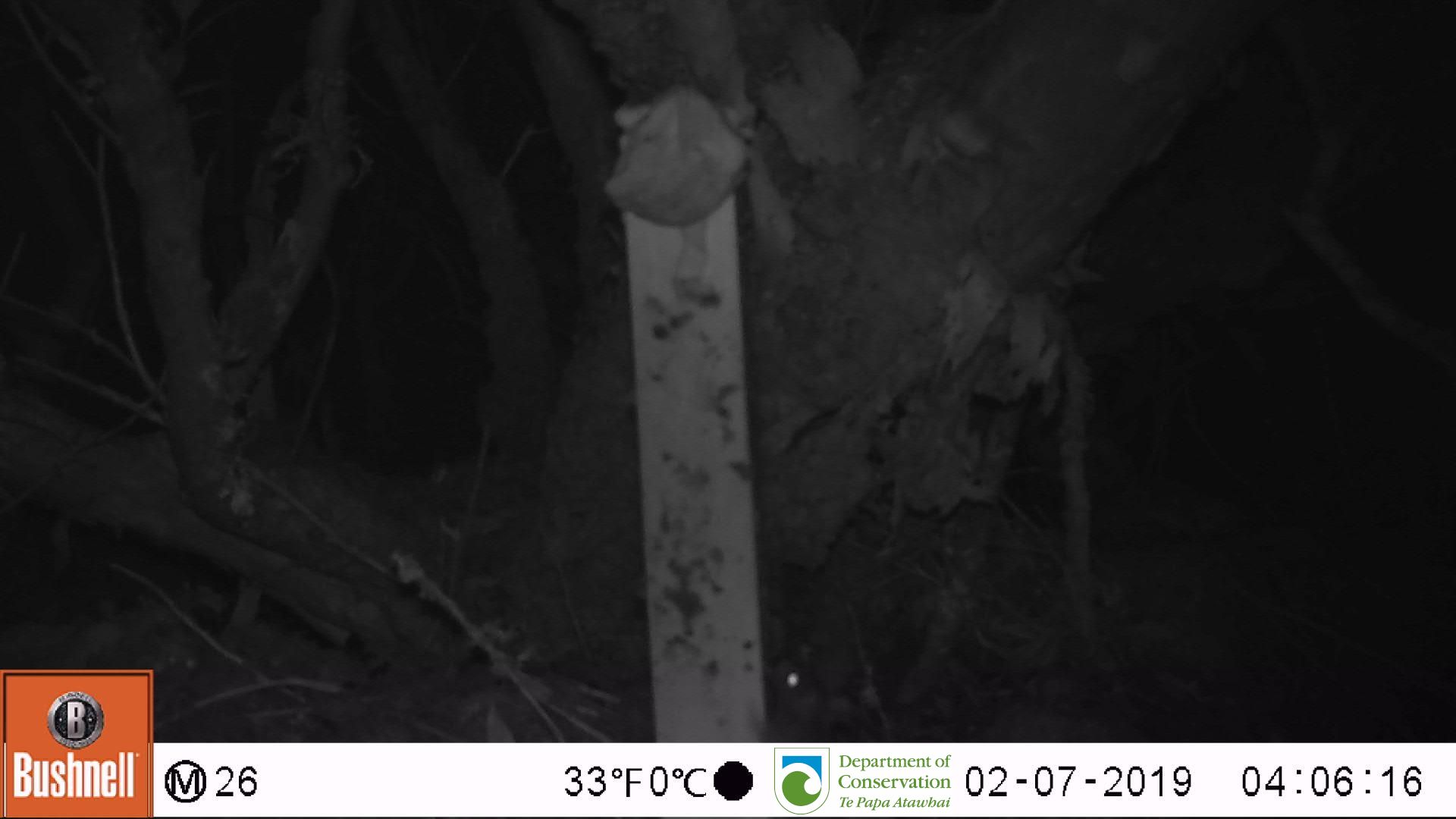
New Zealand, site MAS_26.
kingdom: Animalia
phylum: Chordata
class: Mammalia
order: Rodentia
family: Muridae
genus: Mus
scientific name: Mus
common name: mouse